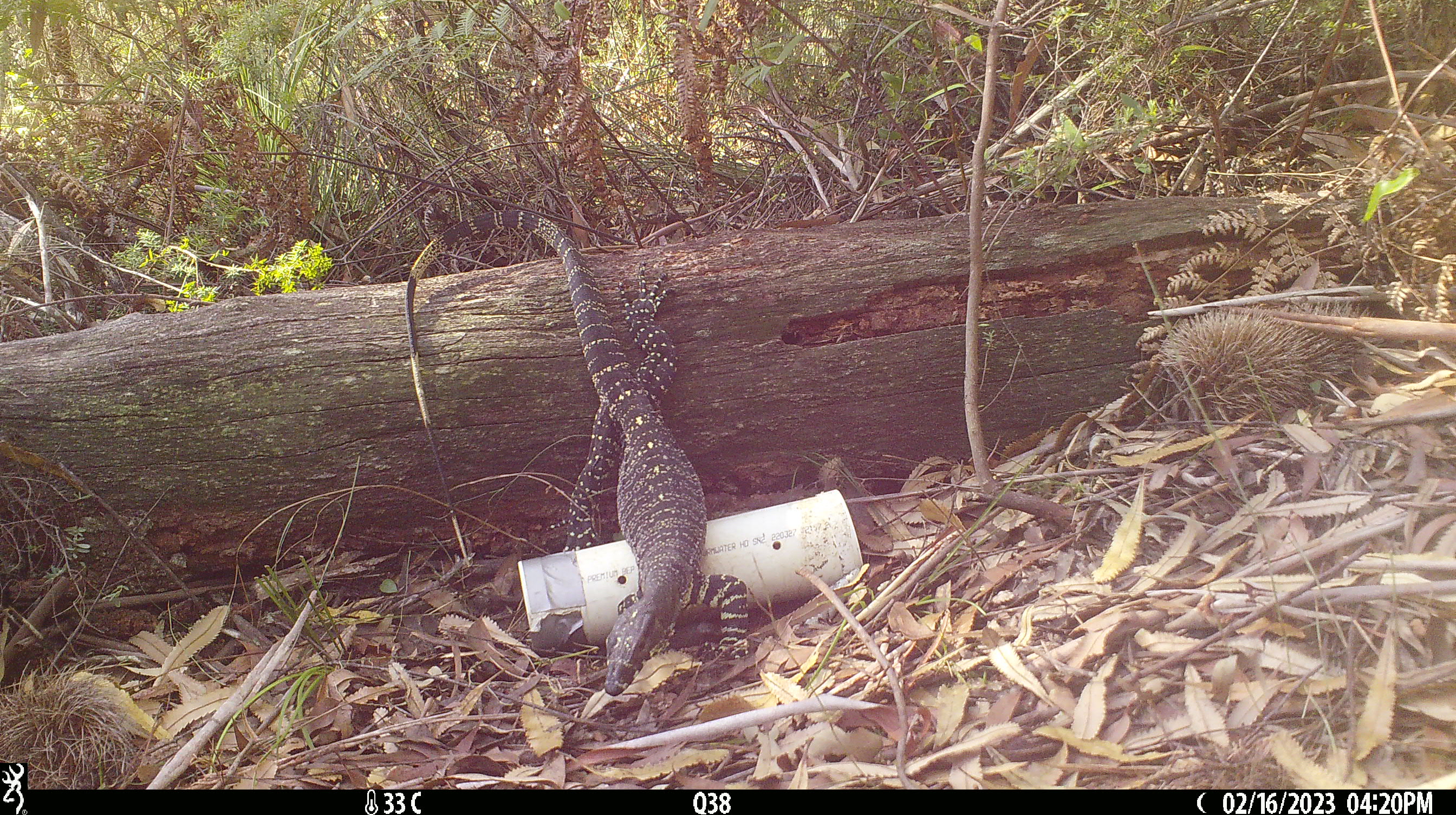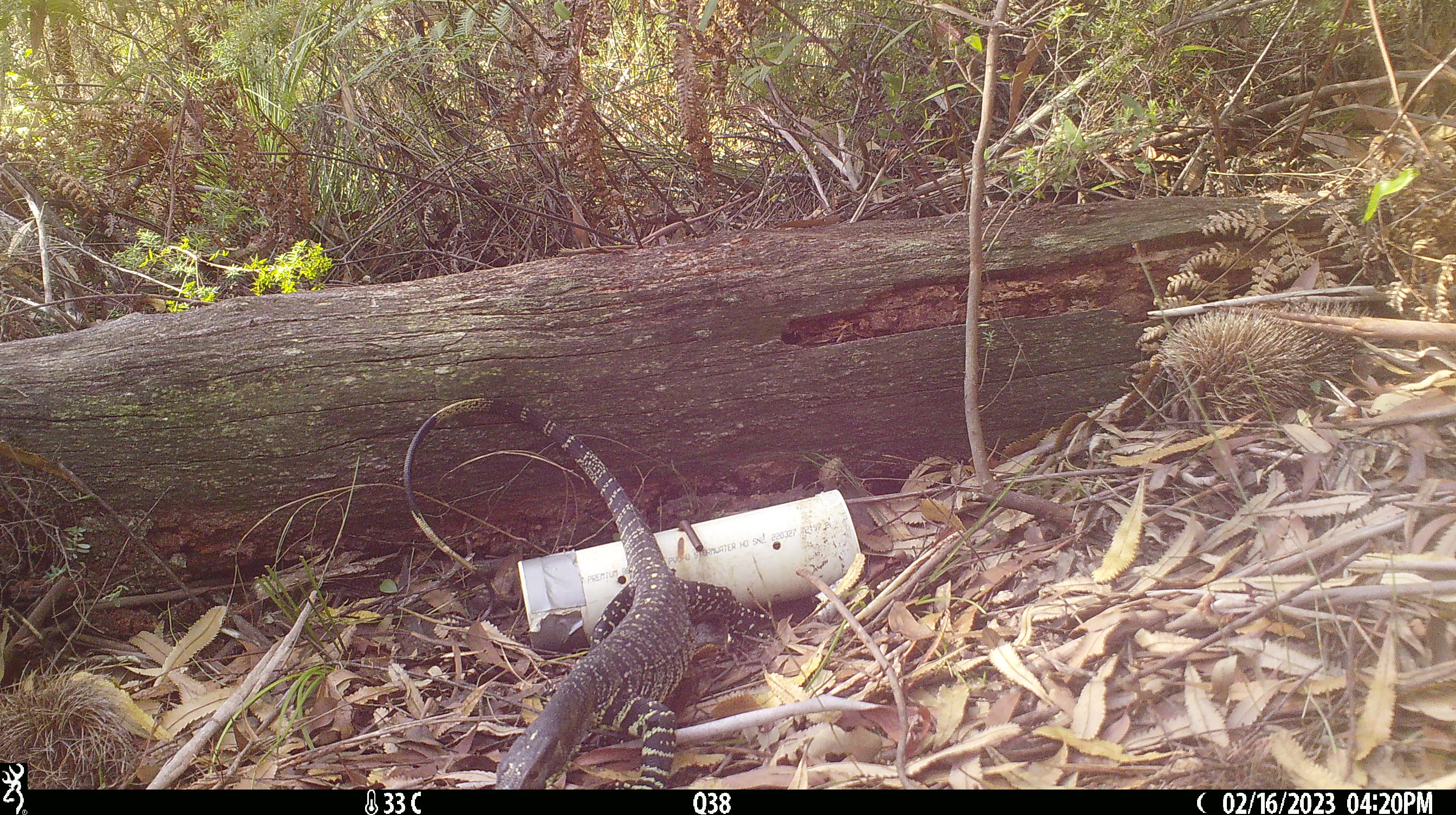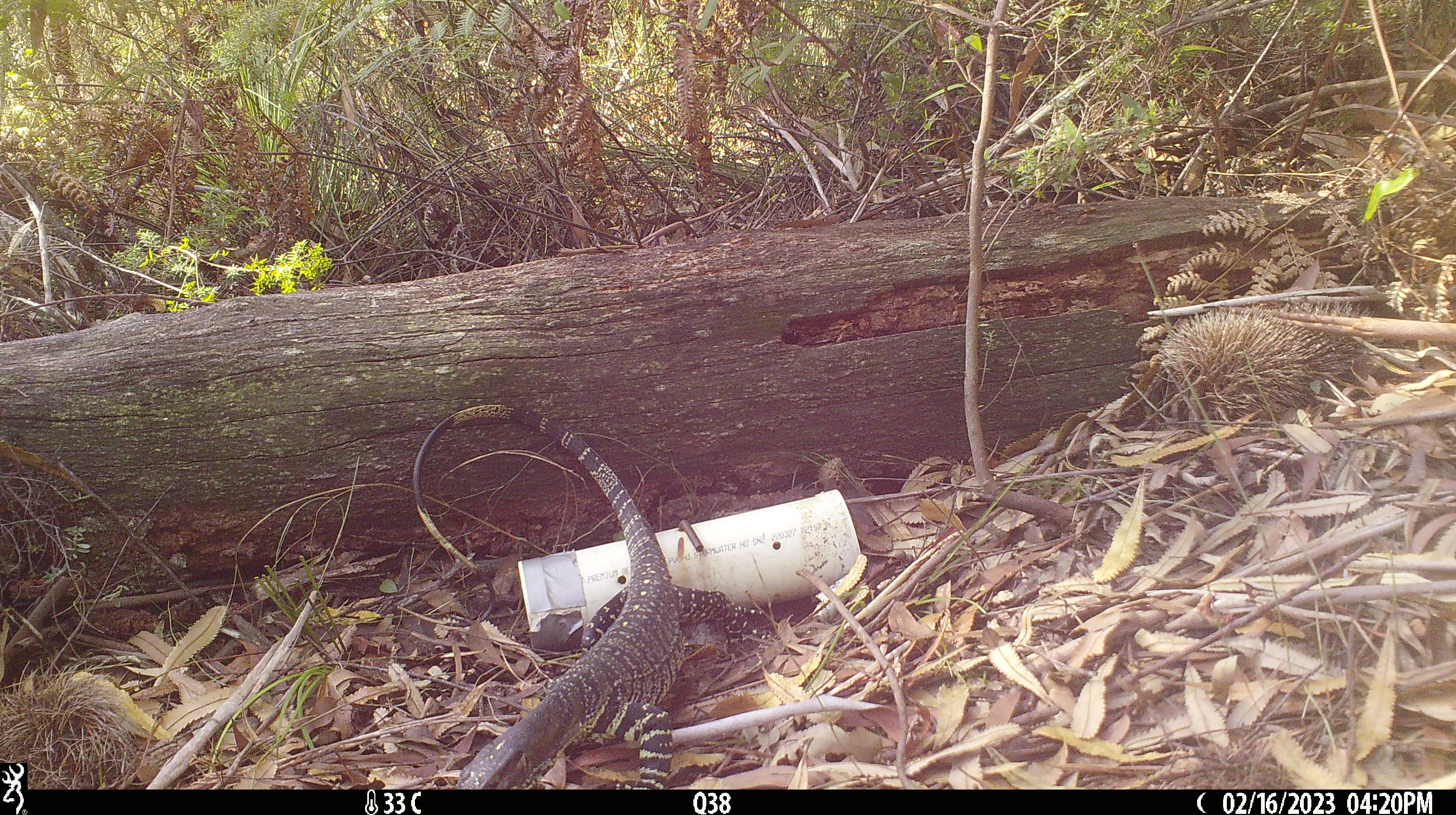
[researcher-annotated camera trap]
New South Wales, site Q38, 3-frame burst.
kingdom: Animalia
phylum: Chordata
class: Reptilia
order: Squamata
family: Varanidae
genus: Varanus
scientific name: Varanus varius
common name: lace monitor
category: goanna